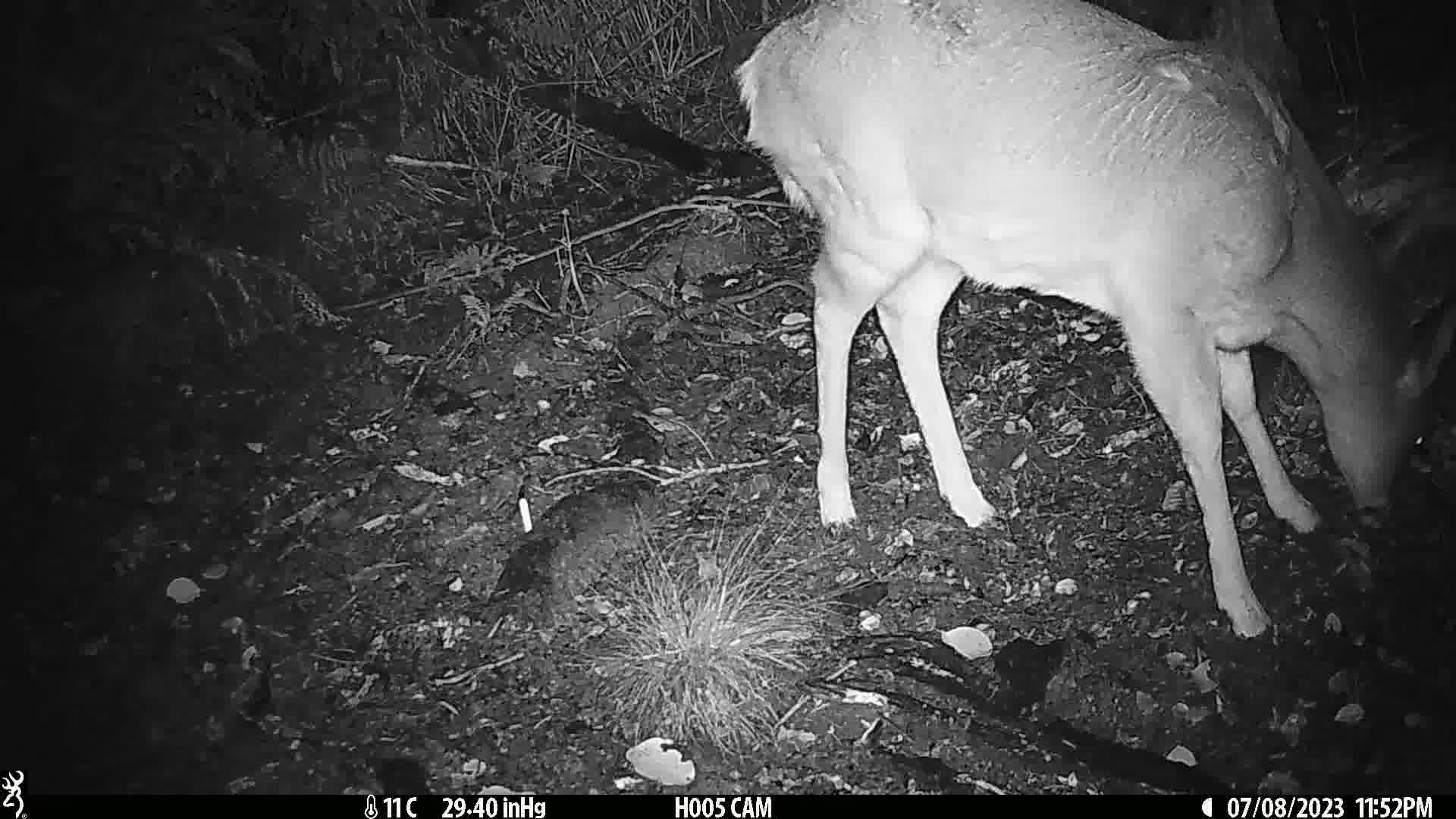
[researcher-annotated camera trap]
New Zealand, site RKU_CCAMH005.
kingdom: Animalia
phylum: Chordata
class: Mammalia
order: Artiodactyla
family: Cervidae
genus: Odocoileus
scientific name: Odocoileus virginianus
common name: white-tailed deer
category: white tailed deer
White tailed deer (white-tailed deer) (Odocoileus virginianus).